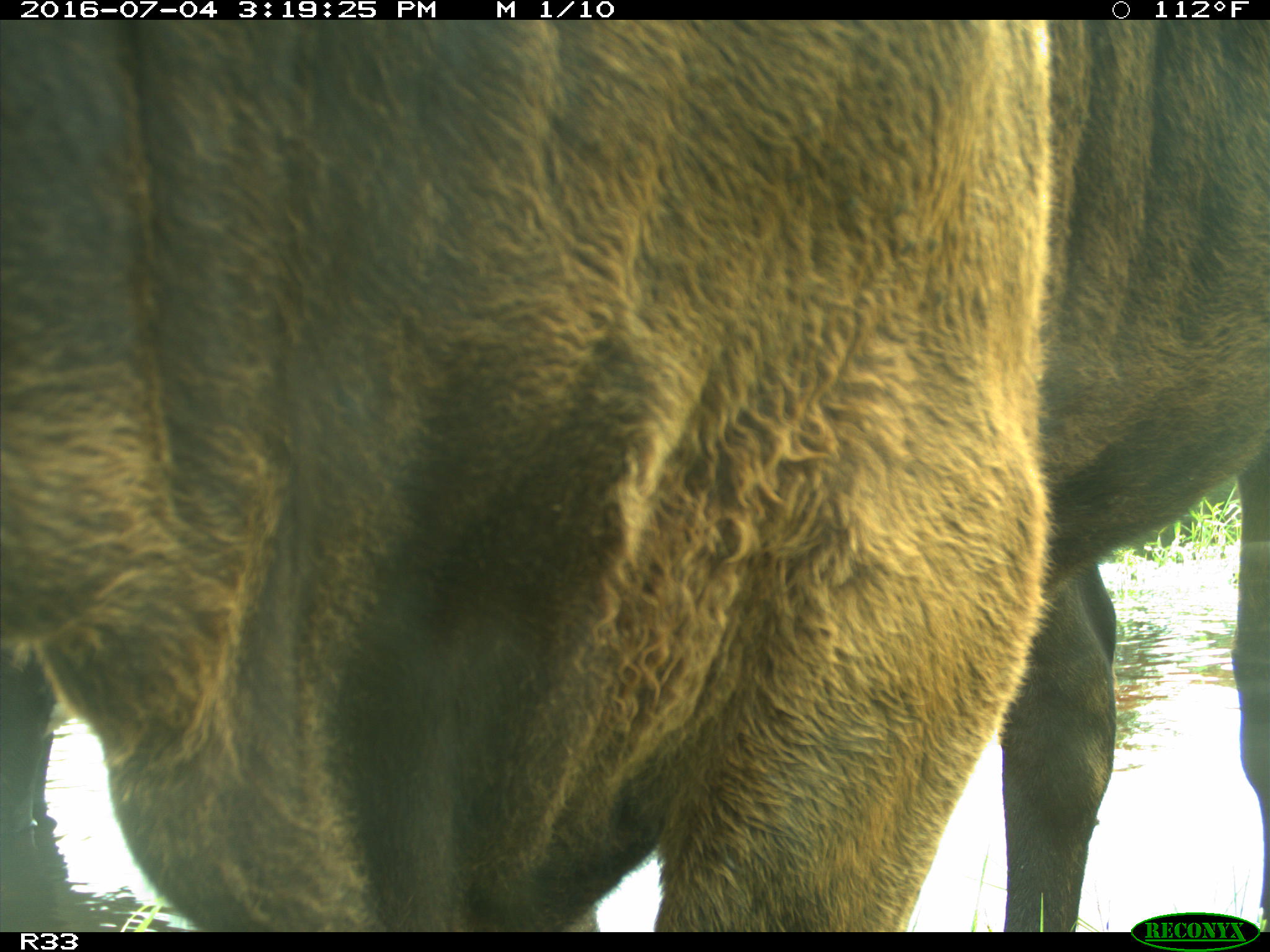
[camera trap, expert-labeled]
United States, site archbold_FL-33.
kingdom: Animalia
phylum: Chordata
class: Mammalia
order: Artiodactyla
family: Bovidae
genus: Bos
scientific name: Bos taurus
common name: domestic cow